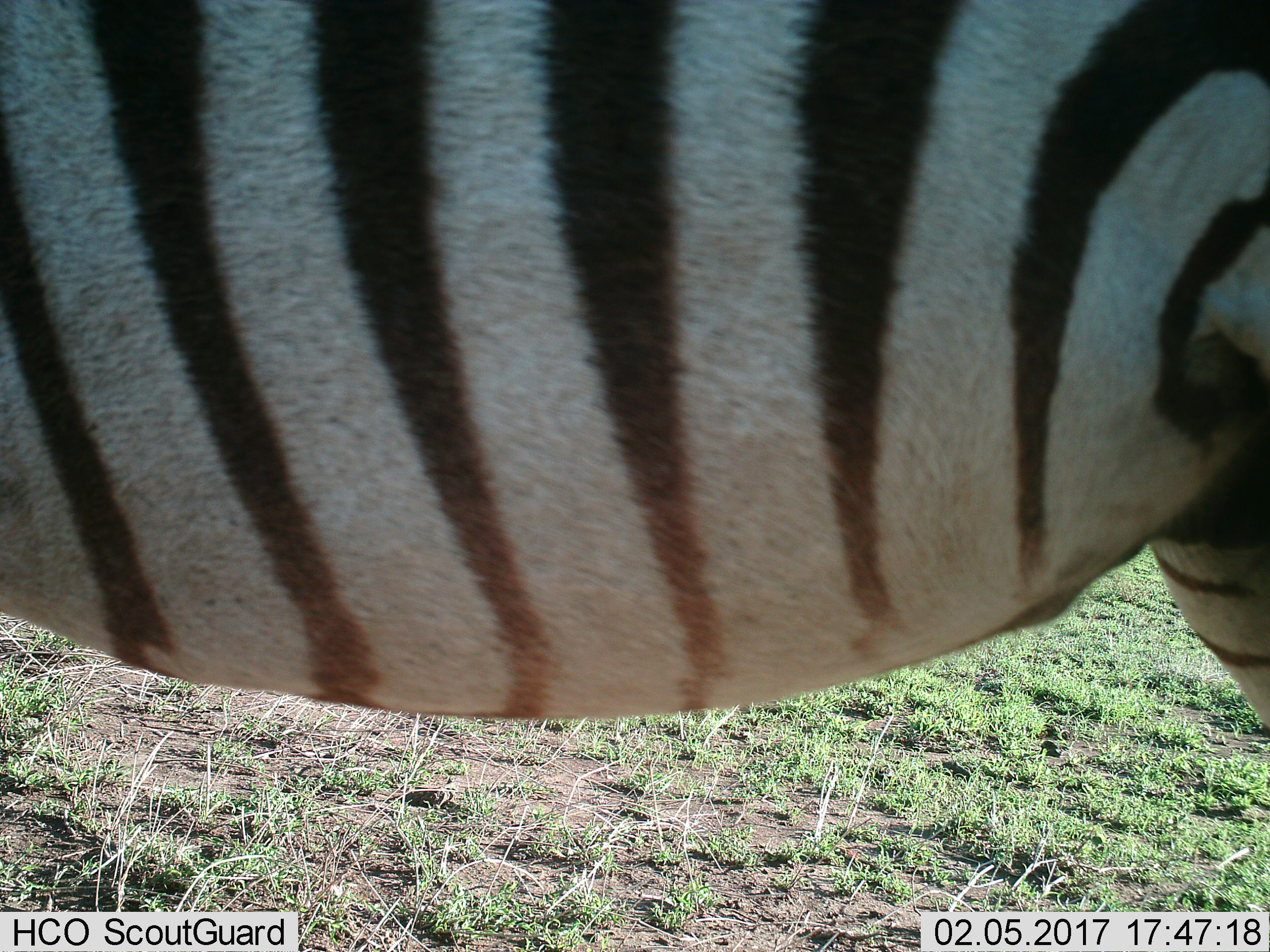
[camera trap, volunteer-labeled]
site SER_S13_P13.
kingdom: Animalia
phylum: Chordata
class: Mammalia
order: Perissodactyla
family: Equidae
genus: Equus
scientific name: Equus quagga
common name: plains zebra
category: zebraplains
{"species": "zebraplains (plains zebra) (Equus quagga)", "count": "1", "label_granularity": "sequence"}